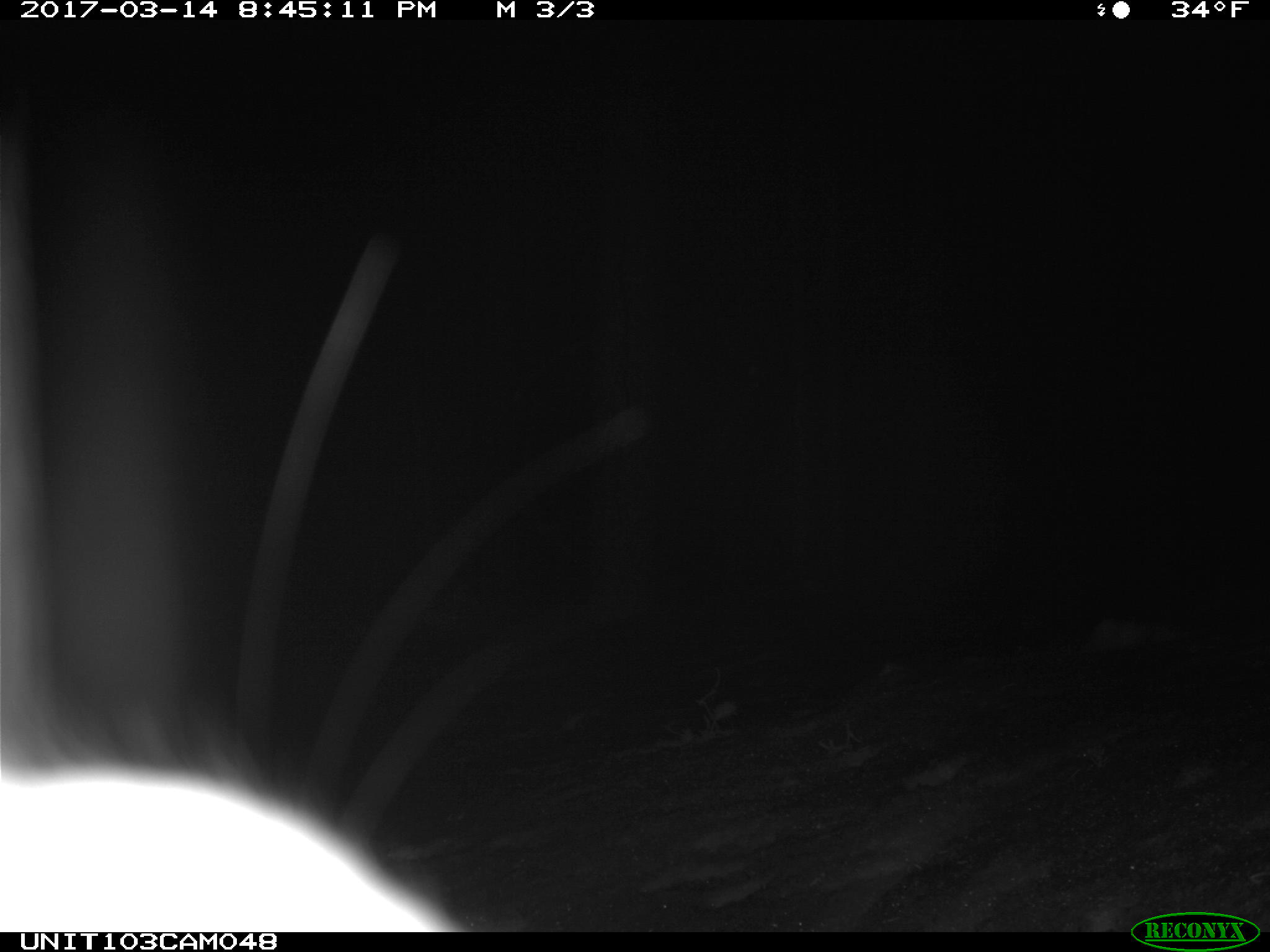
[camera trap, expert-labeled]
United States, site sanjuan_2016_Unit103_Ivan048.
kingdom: Animalia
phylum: Chordata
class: Mammalia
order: Lagomorpha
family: Leporidae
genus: Lepus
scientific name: Lepus americanus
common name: snowshoe hare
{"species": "Lepus americanus (snowshoe hare)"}